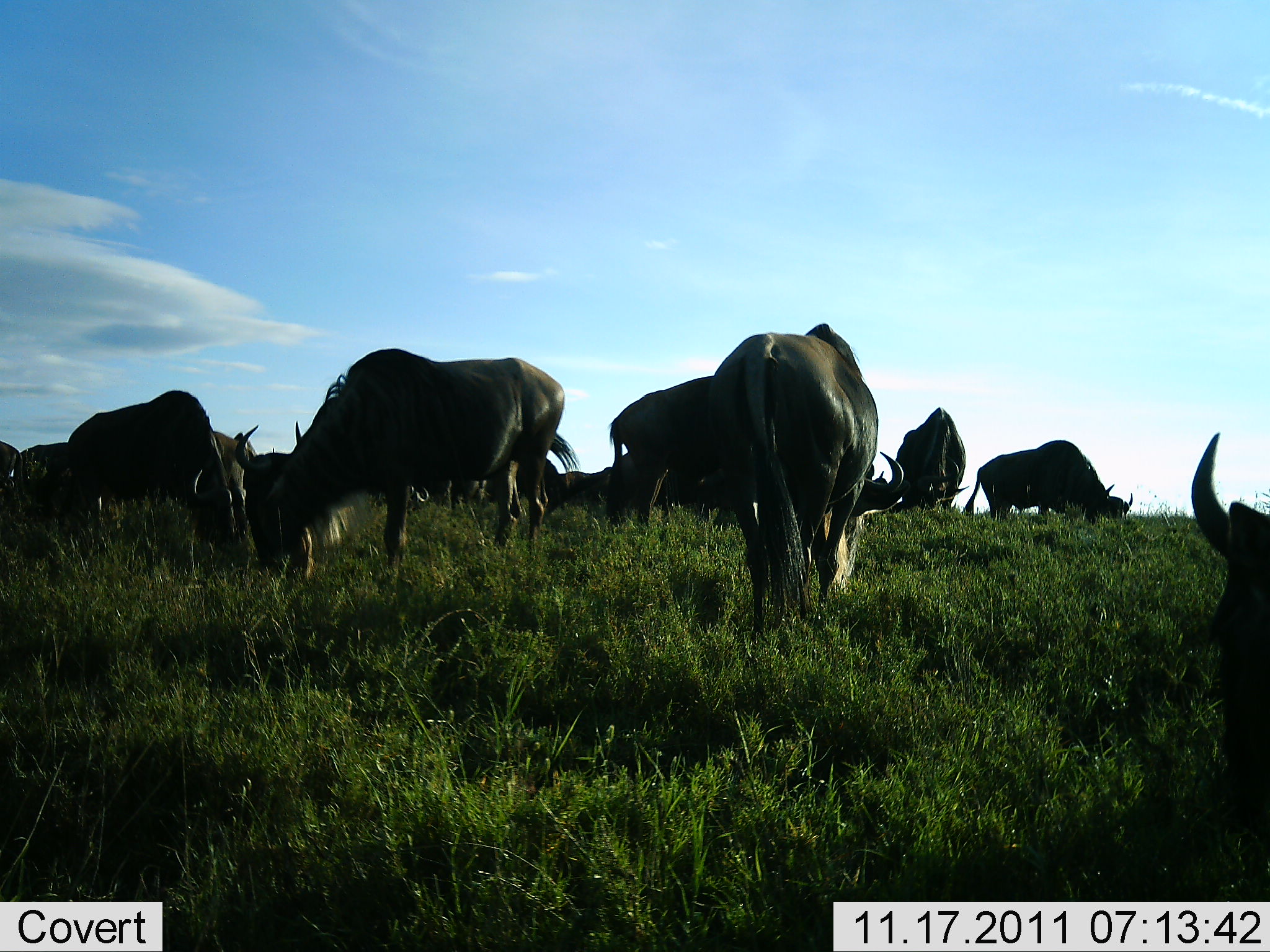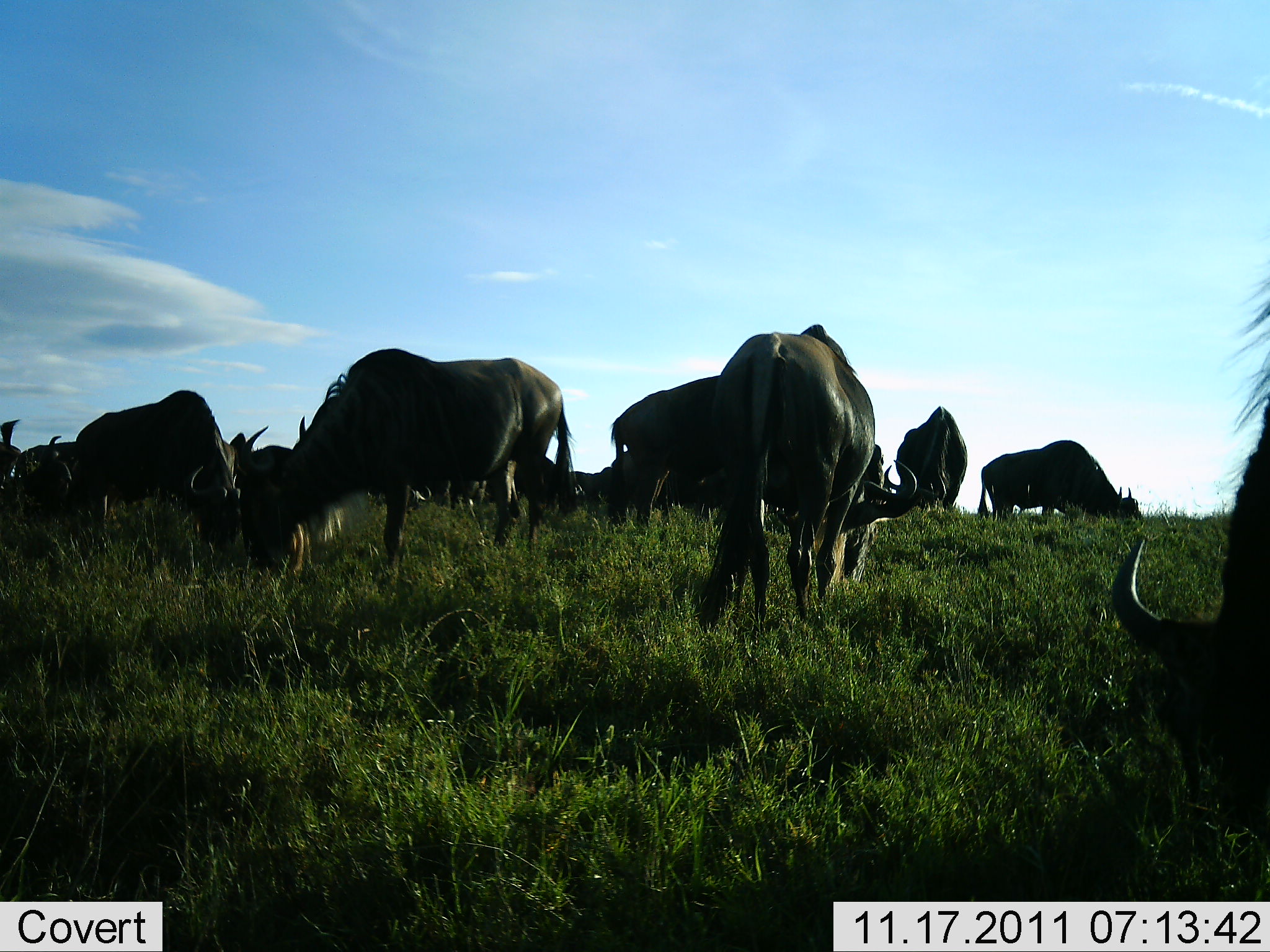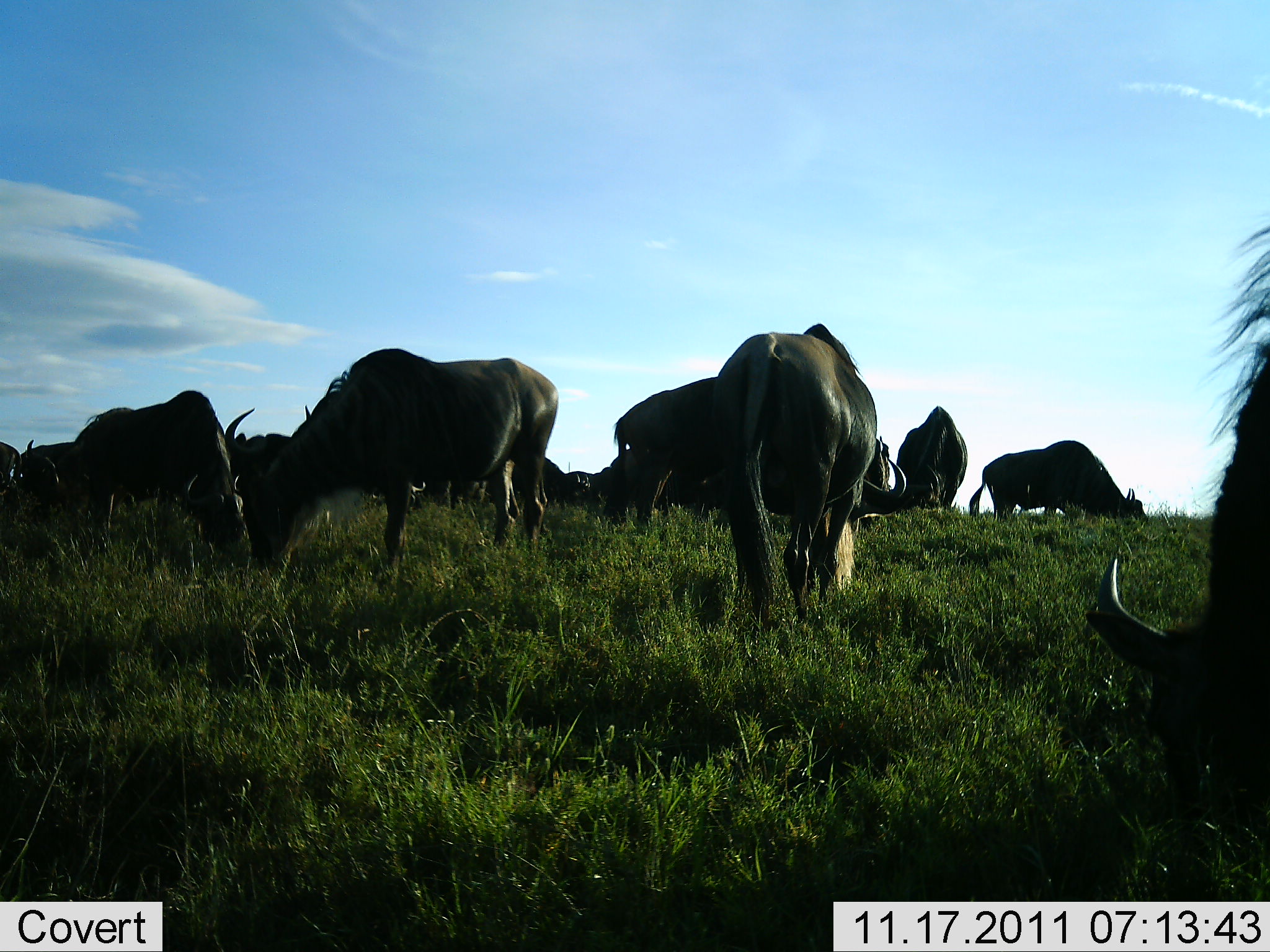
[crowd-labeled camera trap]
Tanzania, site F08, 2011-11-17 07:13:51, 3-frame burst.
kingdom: Animalia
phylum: Chordata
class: Mammalia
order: Artiodactyla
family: Bovidae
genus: Connochaetes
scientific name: Connochaetes taurinus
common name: blue wildebeest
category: wildebeest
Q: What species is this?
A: Wildebeest (blue wildebeest) (Connochaetes taurinus).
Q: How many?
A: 11-50.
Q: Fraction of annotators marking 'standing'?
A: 0%.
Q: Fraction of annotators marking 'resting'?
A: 8%.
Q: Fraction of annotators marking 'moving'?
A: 0%.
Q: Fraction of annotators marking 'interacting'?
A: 8%.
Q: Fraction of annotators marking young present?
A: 0%.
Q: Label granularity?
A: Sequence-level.